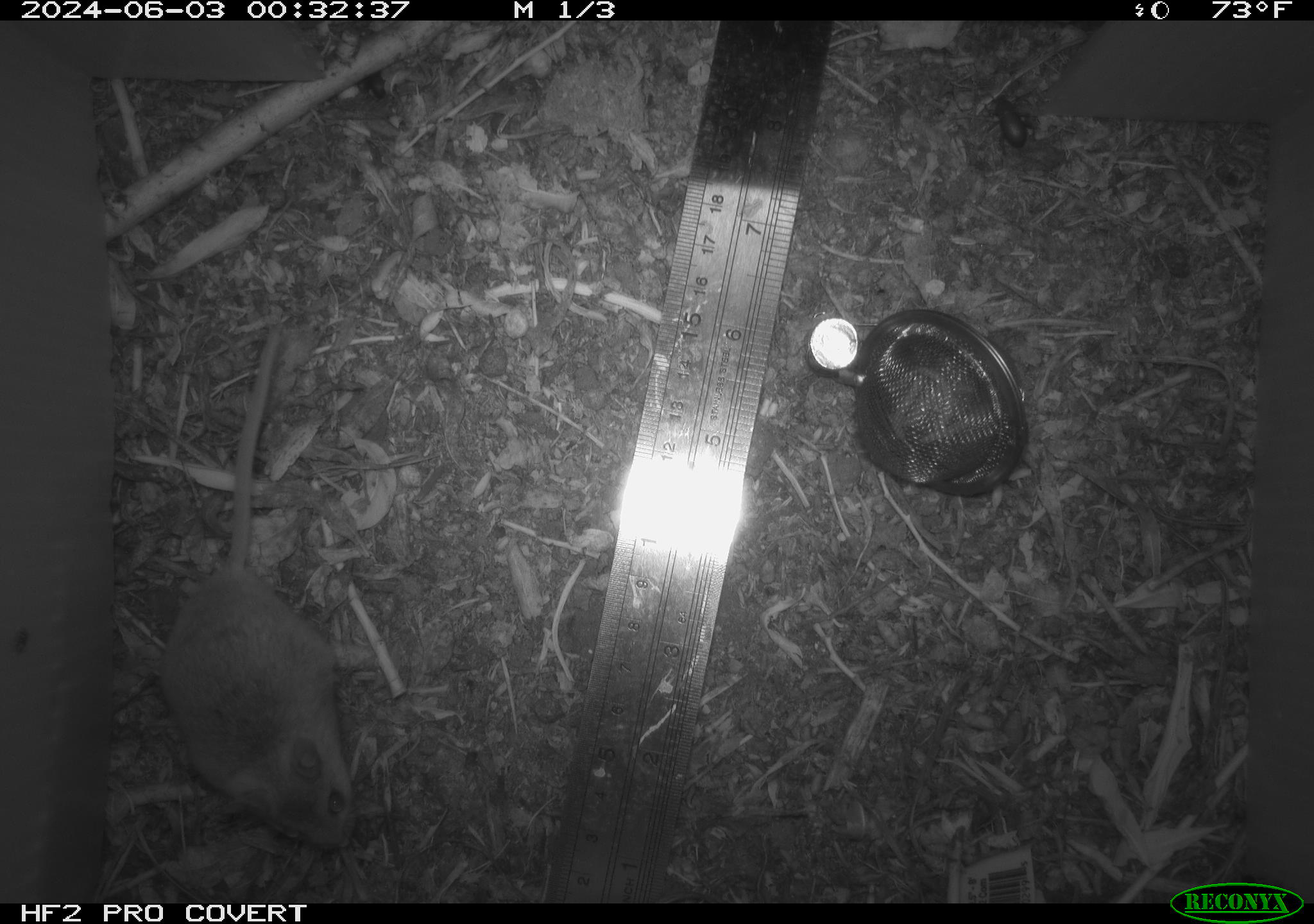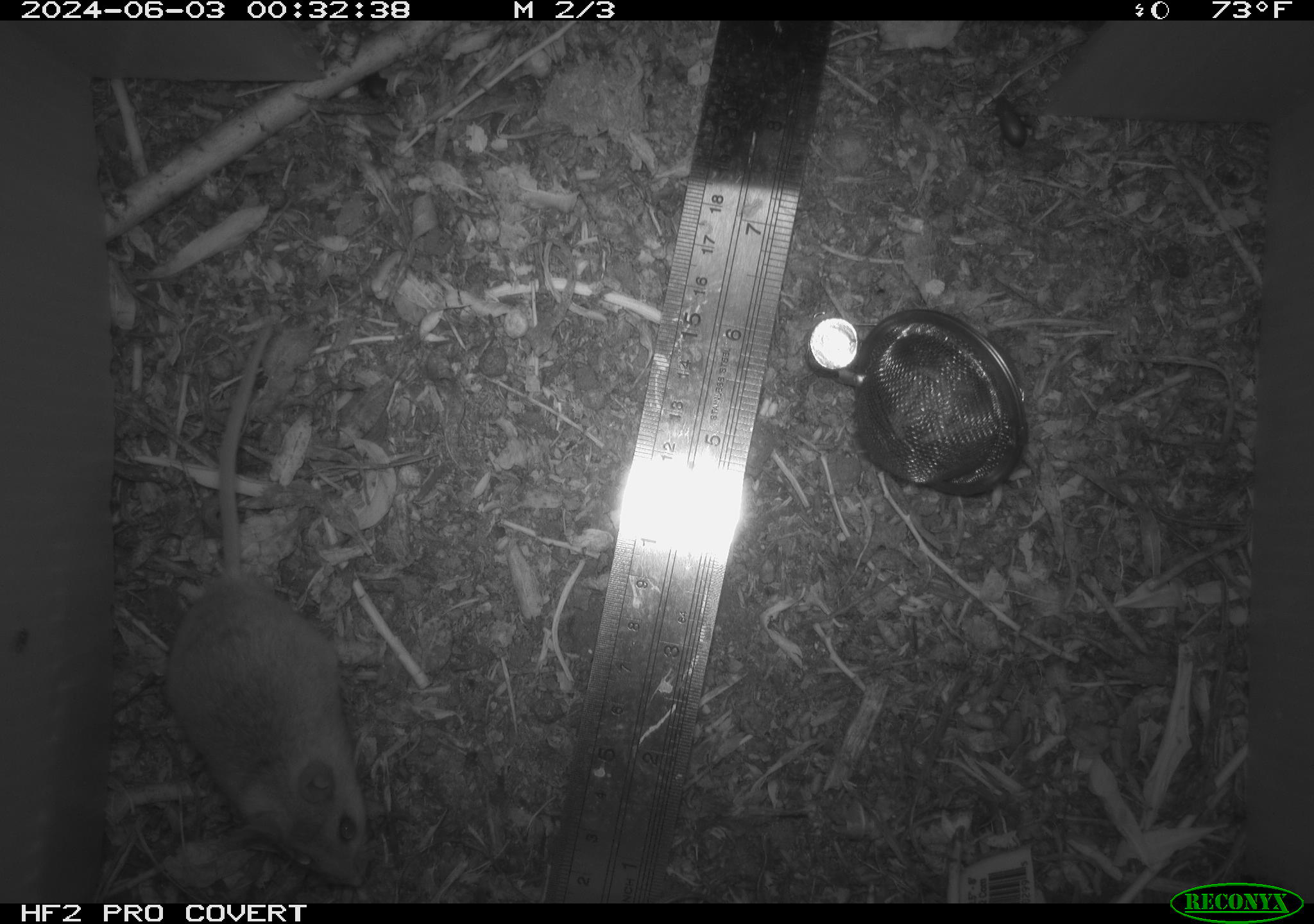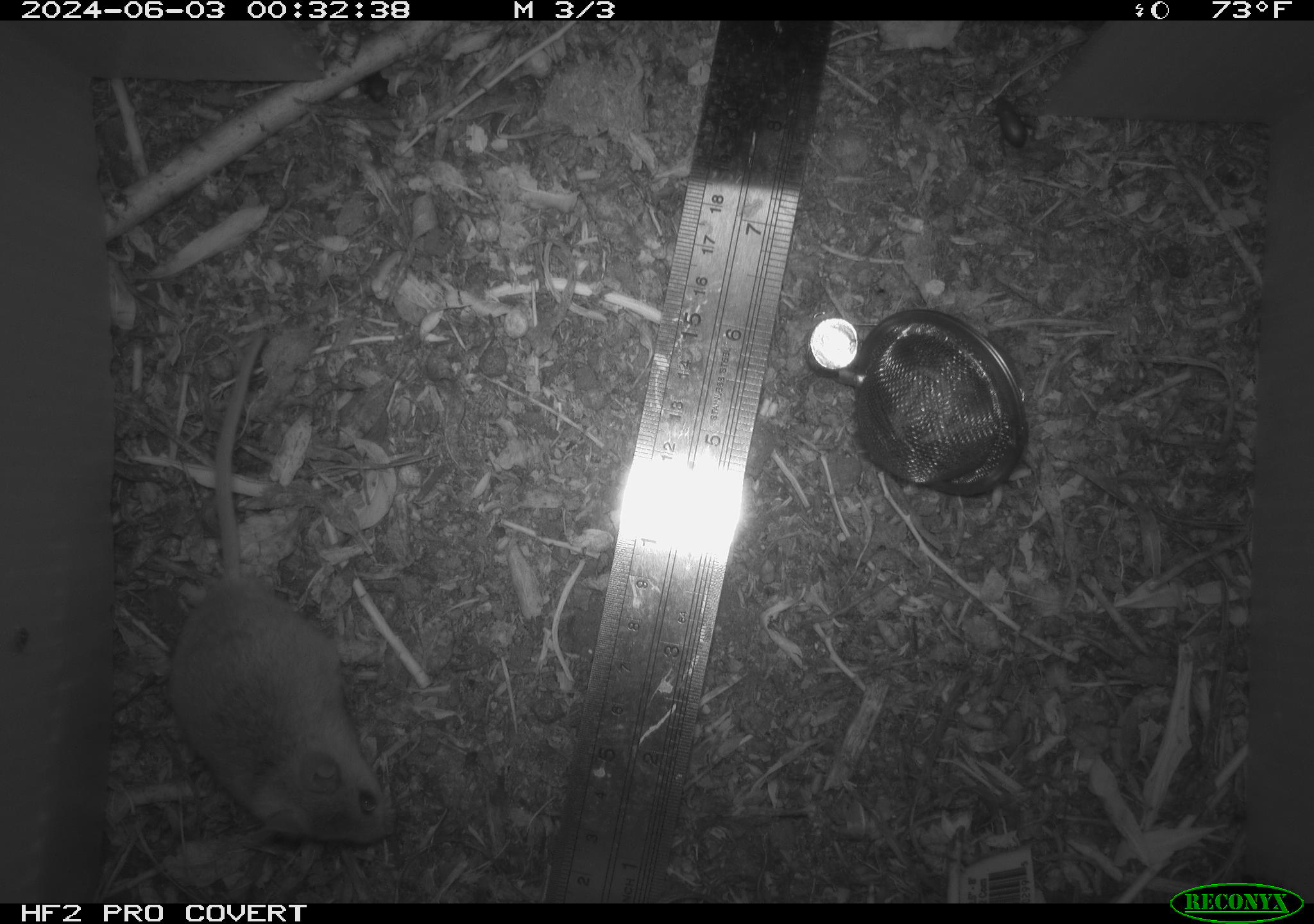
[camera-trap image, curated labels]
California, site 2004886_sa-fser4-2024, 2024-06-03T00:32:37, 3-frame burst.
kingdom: Animalia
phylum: Chordata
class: Mammalia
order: Rodentia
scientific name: Rodentia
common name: rodent